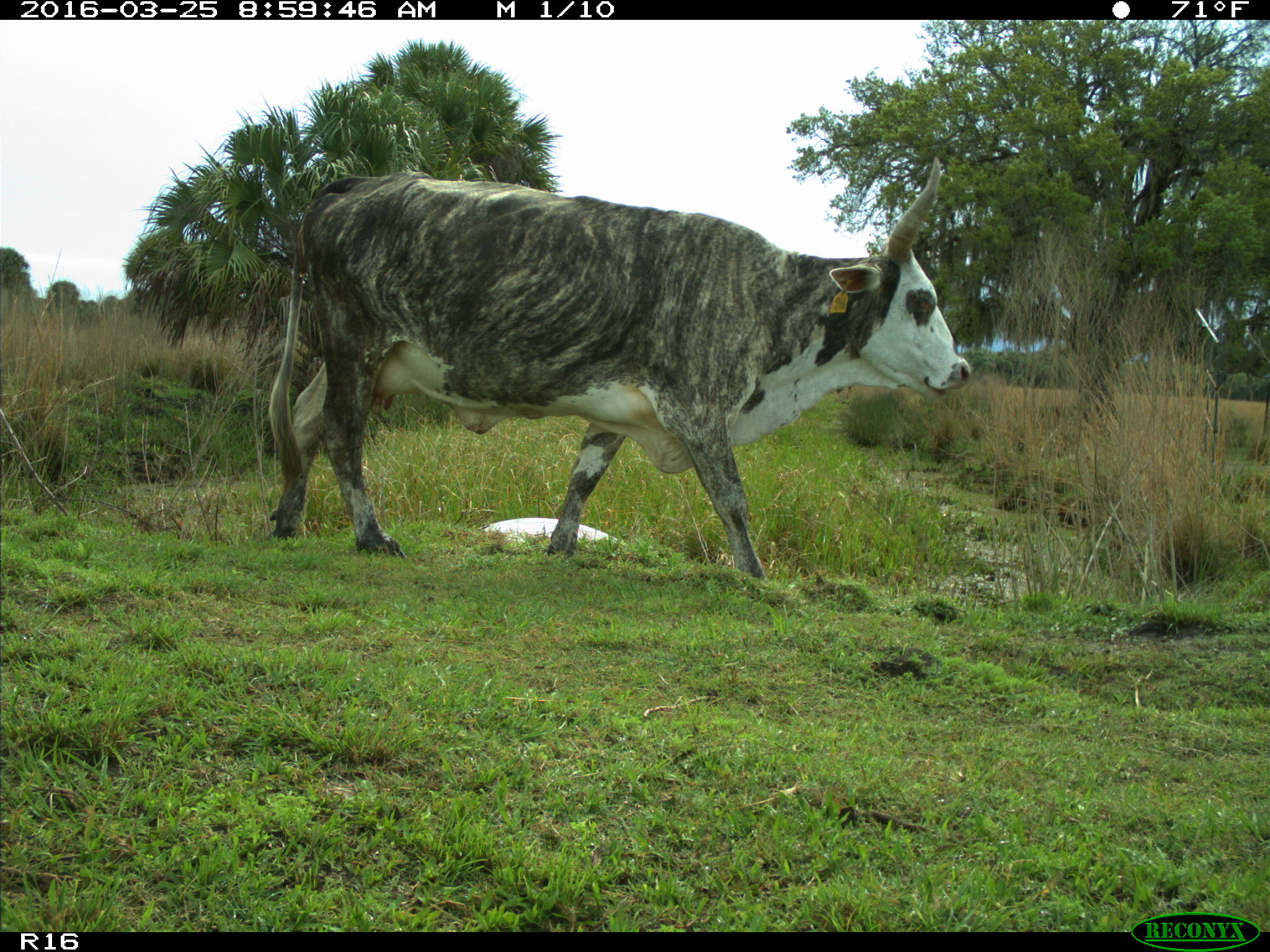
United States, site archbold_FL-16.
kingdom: Animalia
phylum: Chordata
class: Mammalia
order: Artiodactyla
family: Bovidae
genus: Bos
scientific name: Bos taurus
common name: domestic cow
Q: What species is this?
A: Bos taurus (domestic cow).